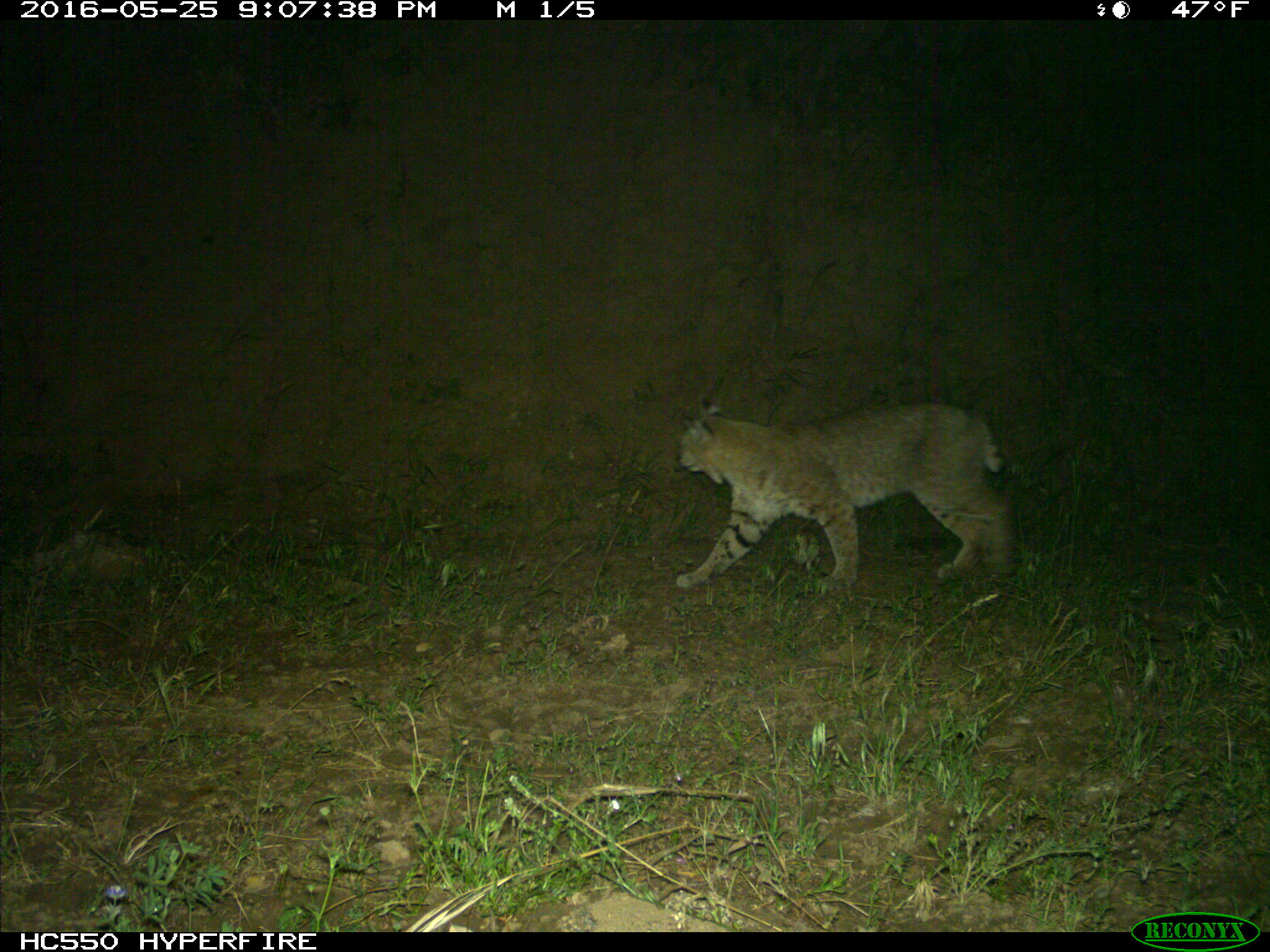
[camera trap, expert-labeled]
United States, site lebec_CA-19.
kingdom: Animalia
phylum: Chordata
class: Mammalia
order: Carnivora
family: Felidae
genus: Lynx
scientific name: Lynx rufus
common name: bobcat